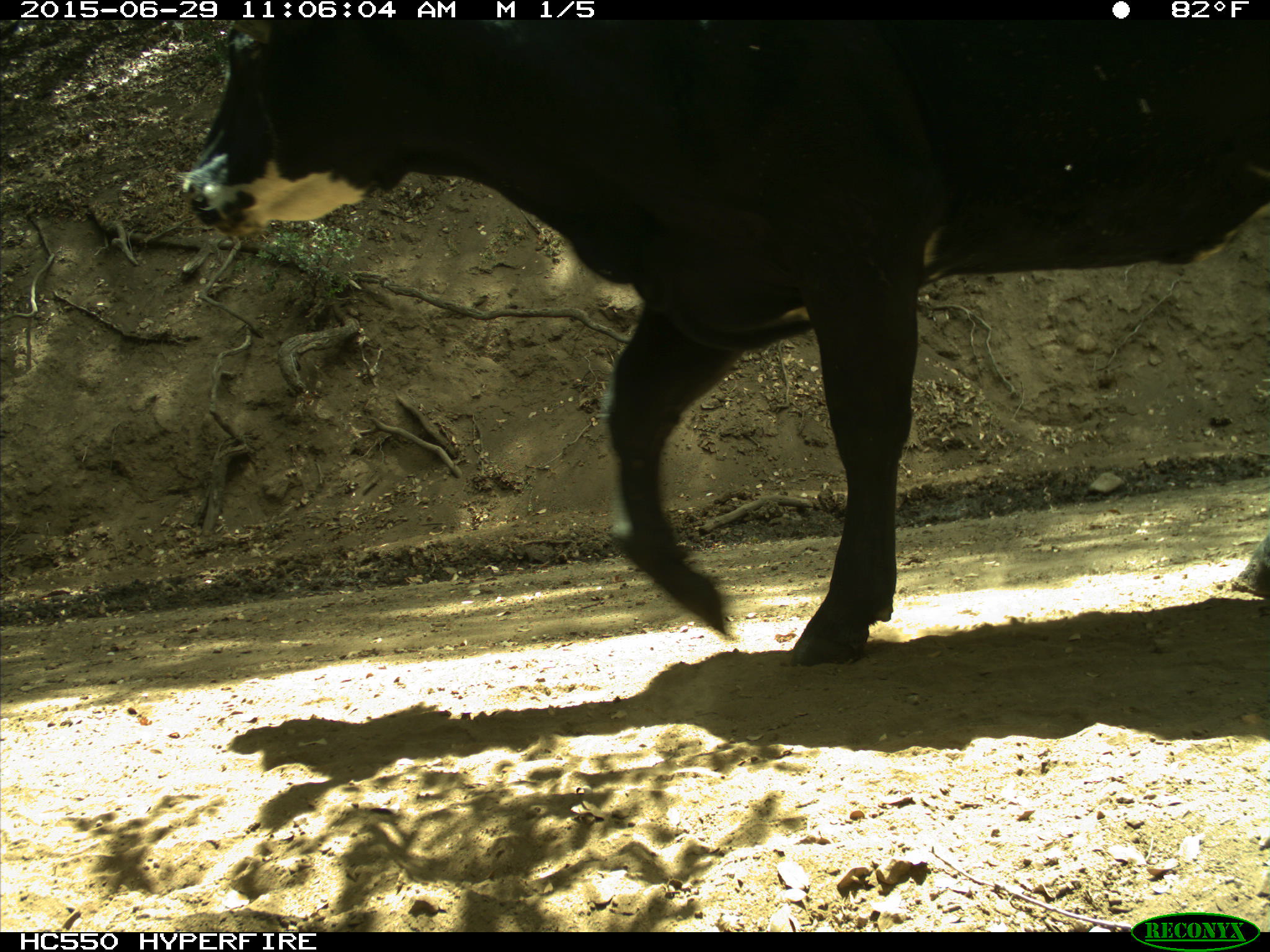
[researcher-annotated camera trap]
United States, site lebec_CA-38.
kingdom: Animalia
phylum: Chordata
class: Mammalia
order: Artiodactyla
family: Bovidae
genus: Bos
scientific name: Bos taurus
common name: domestic cow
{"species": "Bos taurus (domestic cow)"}